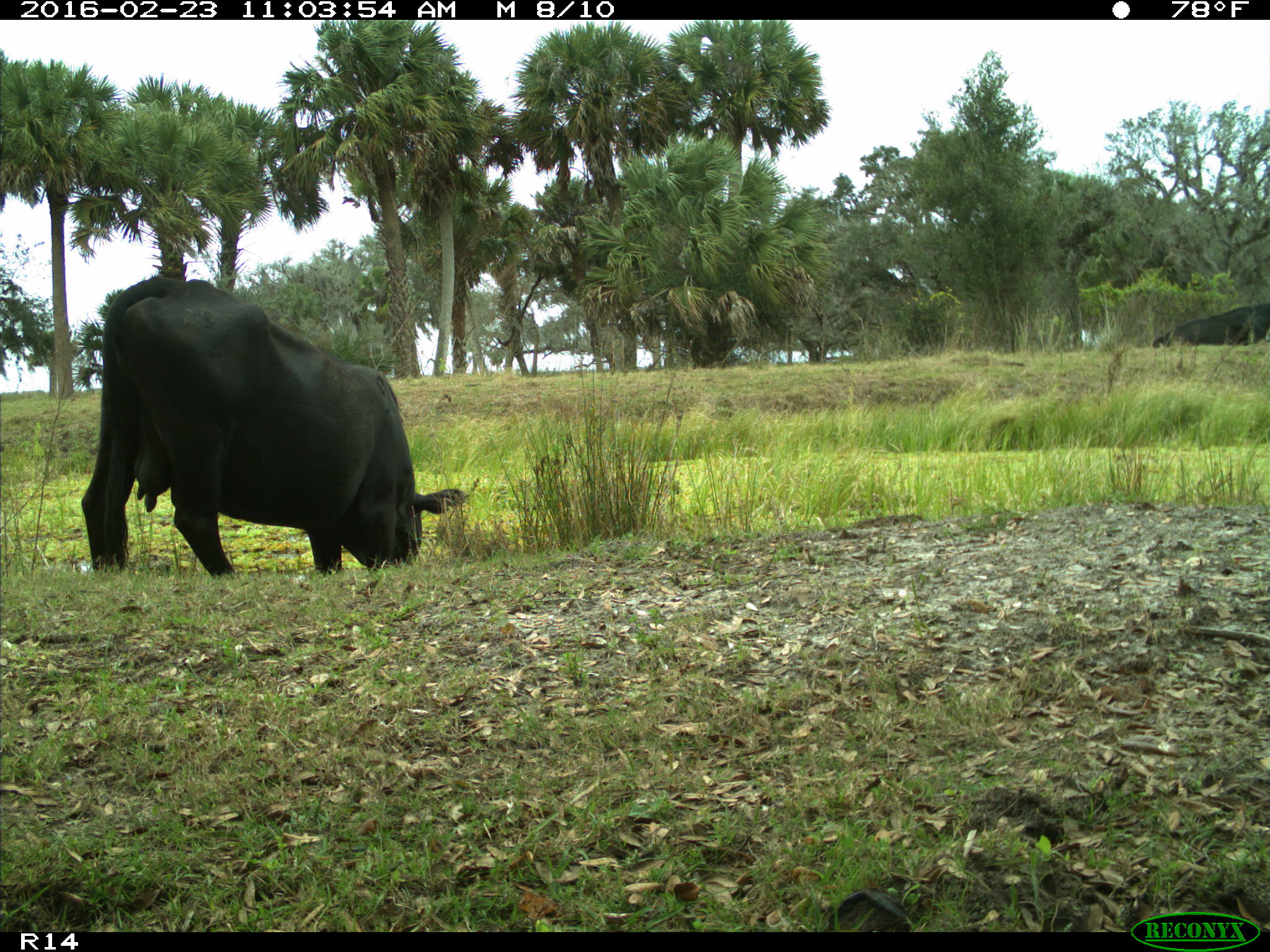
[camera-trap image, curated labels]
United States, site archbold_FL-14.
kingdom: Animalia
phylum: Chordata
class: Mammalia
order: Artiodactyla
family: Bovidae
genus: Bos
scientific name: Bos taurus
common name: domestic cow